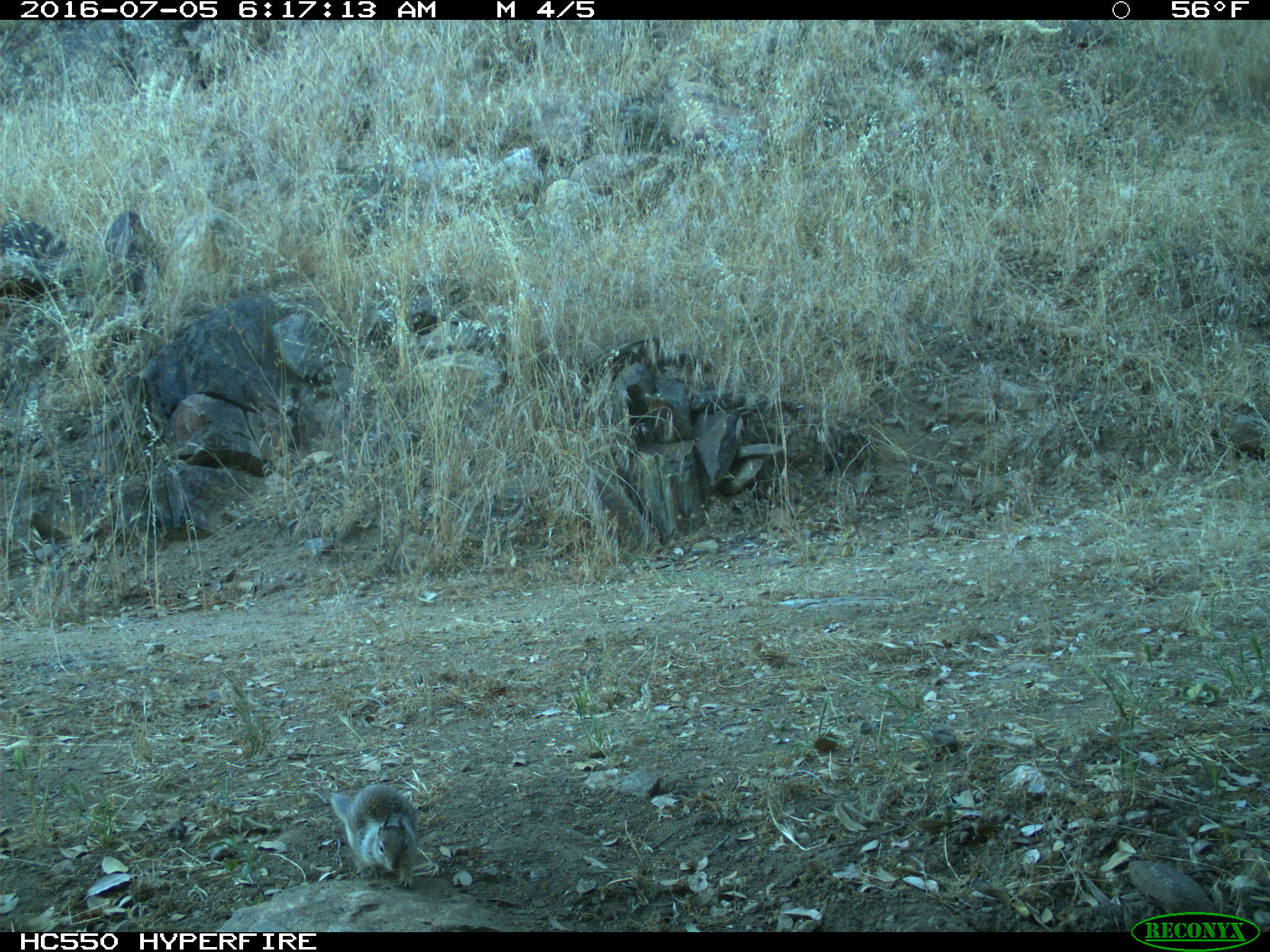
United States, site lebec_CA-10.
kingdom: Animalia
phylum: Chordata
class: Mammalia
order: Rodentia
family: Sciuridae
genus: Otospermophilus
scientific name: Otospermophilus beecheyi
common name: california ground squirrel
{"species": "Otospermophilus beecheyi (california ground squirrel)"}